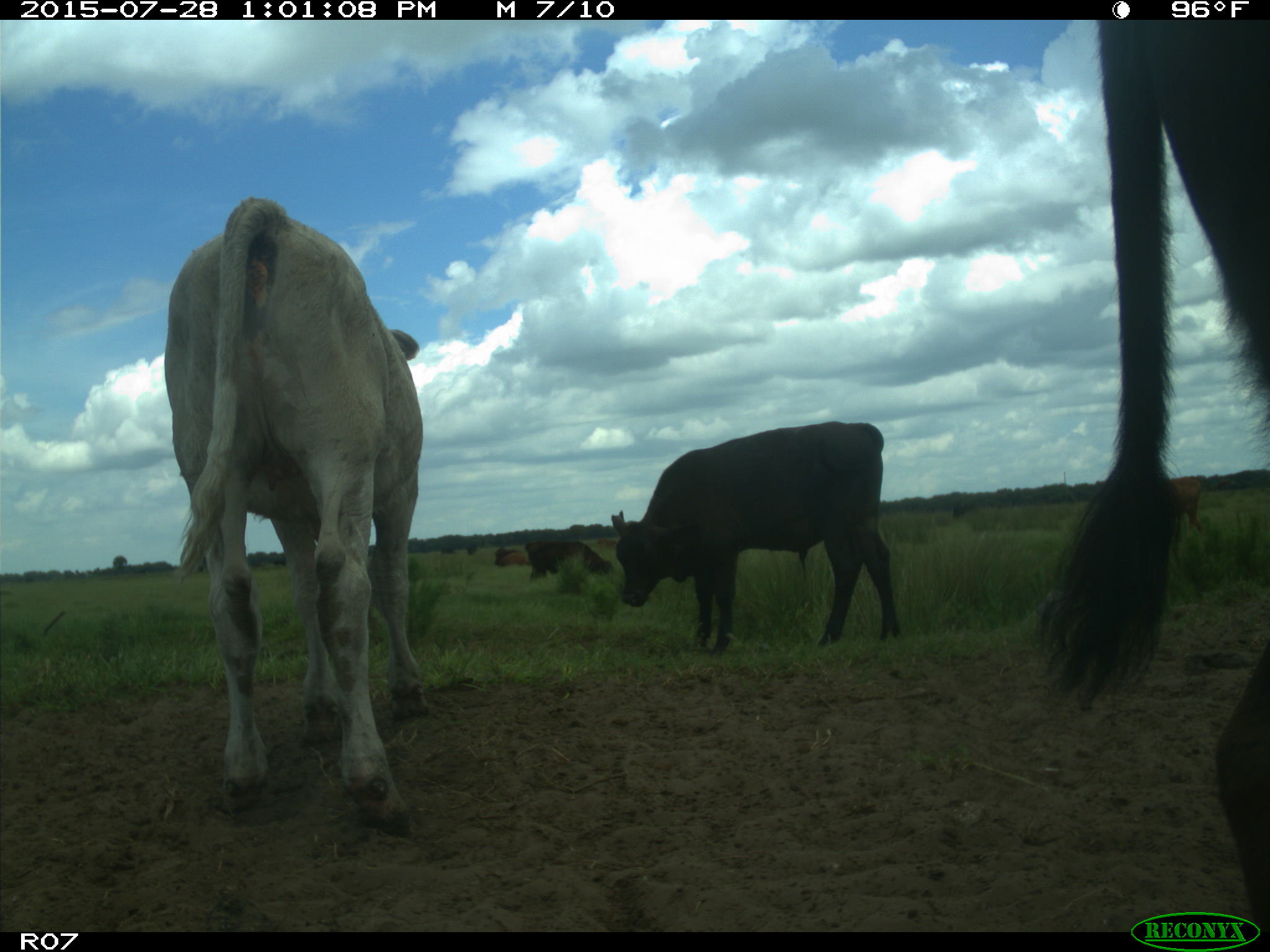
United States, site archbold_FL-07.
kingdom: Animalia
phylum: Chordata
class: Mammalia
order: Artiodactyla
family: Bovidae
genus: Bos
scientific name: Bos taurus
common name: domestic cow